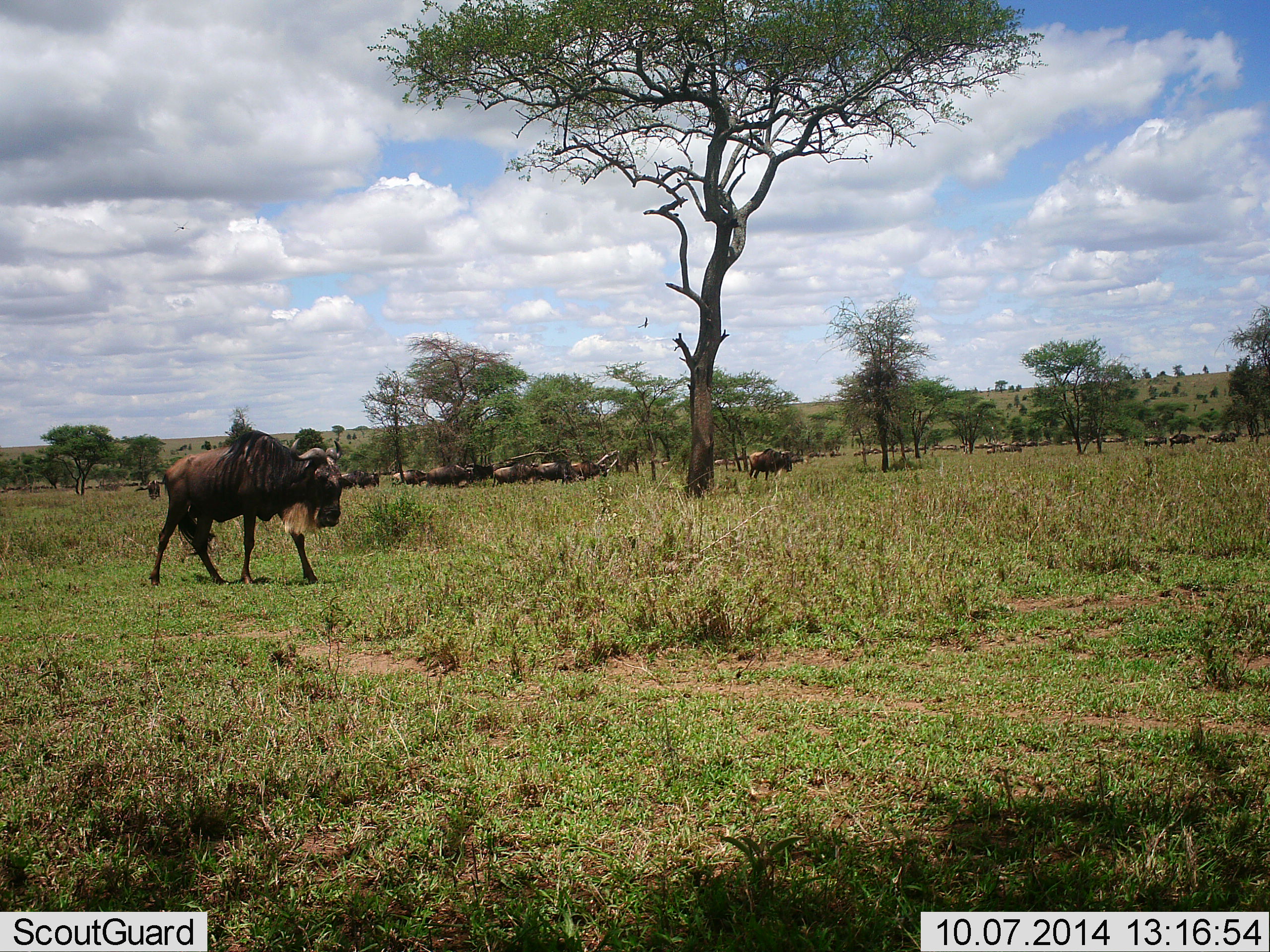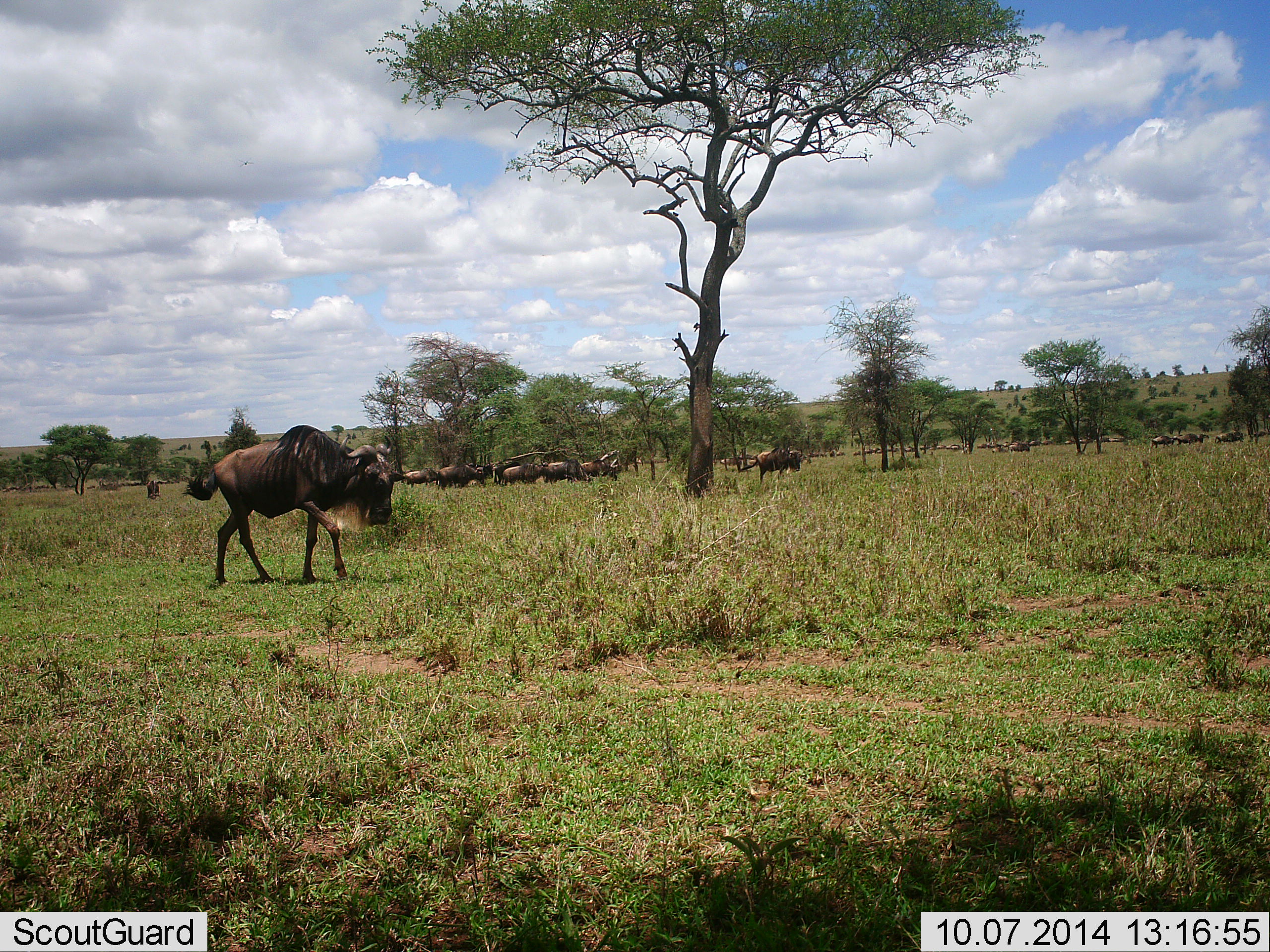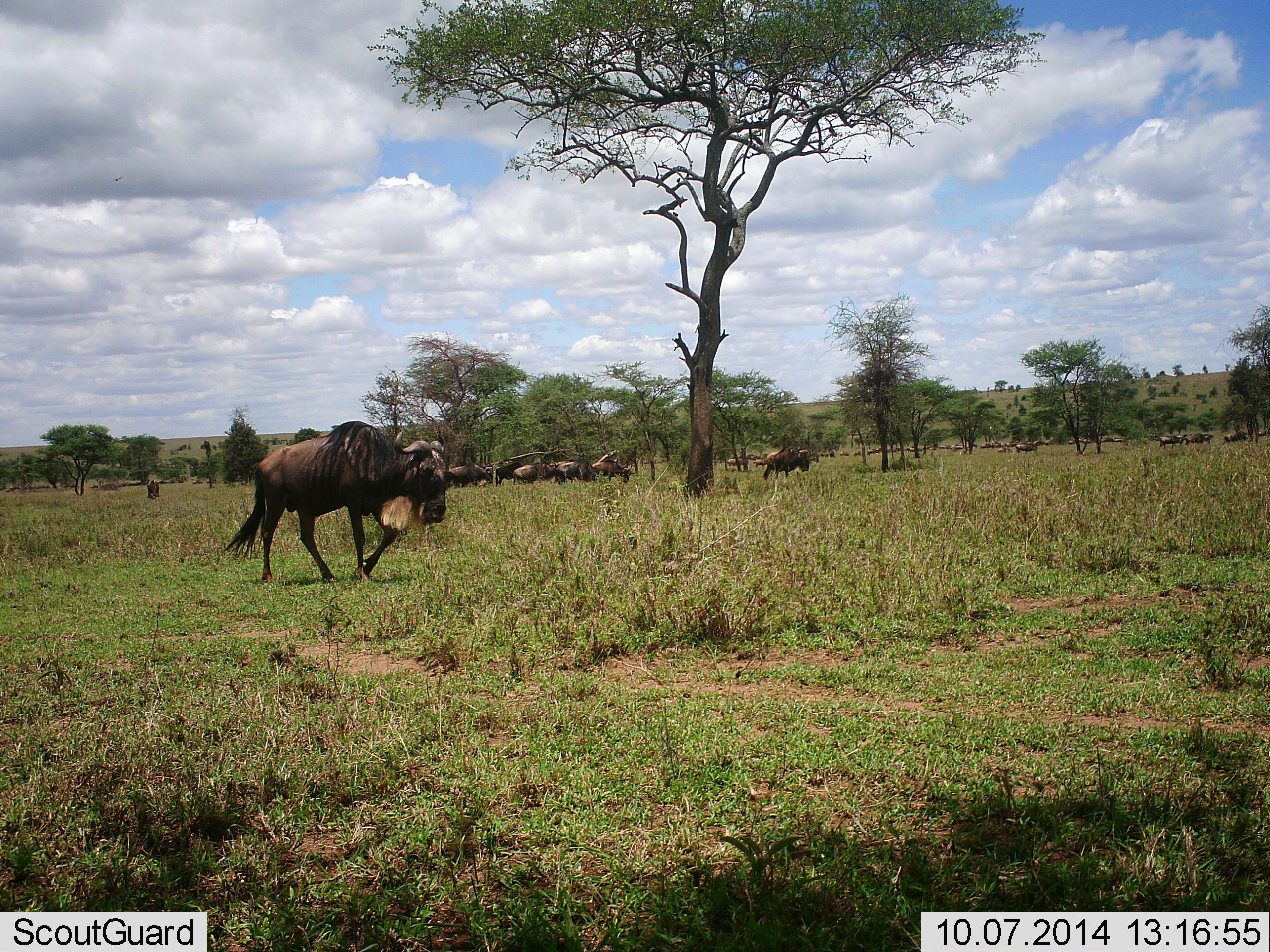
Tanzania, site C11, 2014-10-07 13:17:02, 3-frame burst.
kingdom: Animalia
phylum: Chordata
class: Mammalia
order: Artiodactyla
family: Bovidae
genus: Connochaetes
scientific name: Connochaetes taurinus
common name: blue wildebeest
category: wildebeest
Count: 11-50.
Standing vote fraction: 20%.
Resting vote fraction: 0%.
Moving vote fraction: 90%.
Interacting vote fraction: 10%.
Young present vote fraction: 0%.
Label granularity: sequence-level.